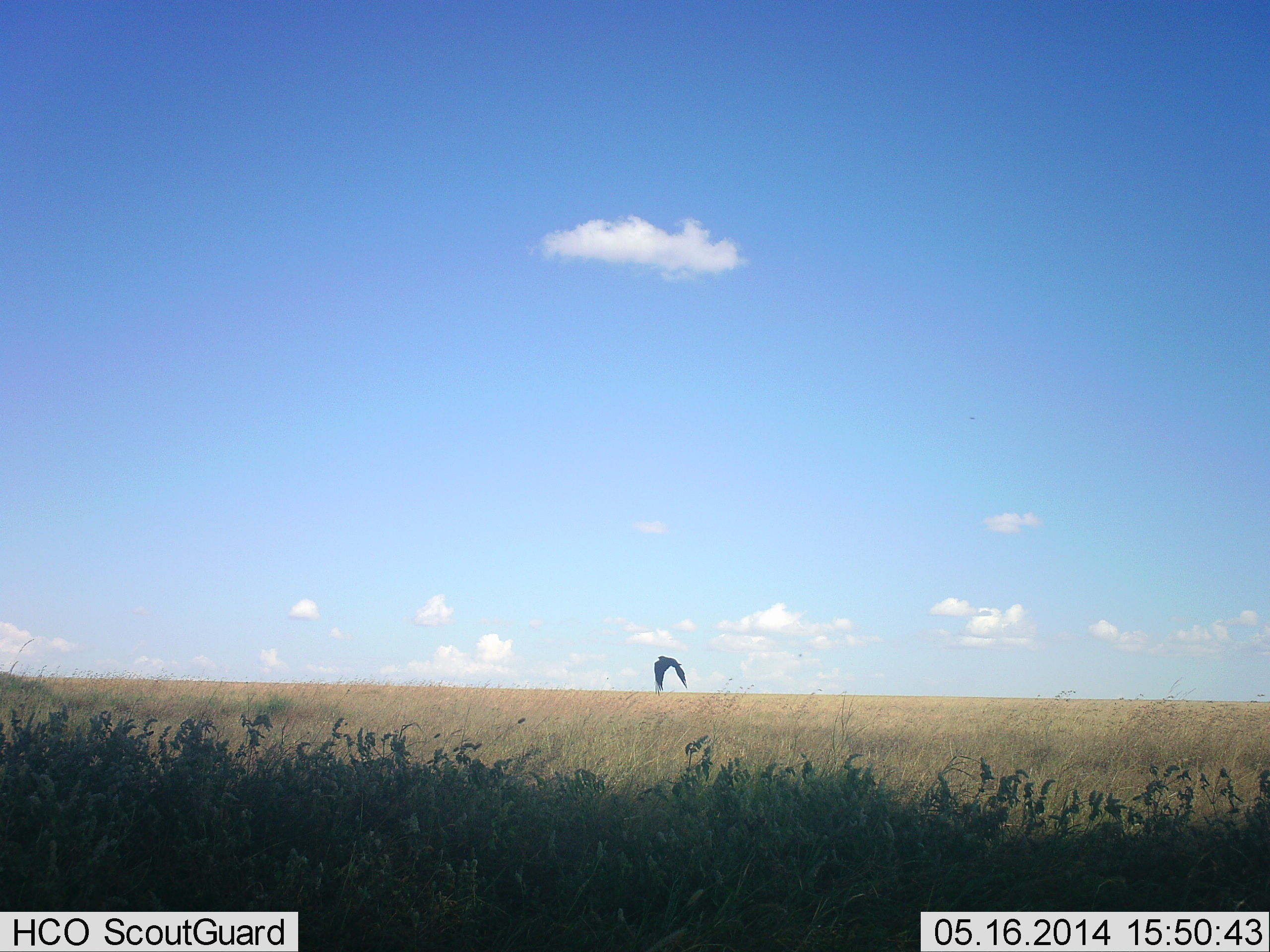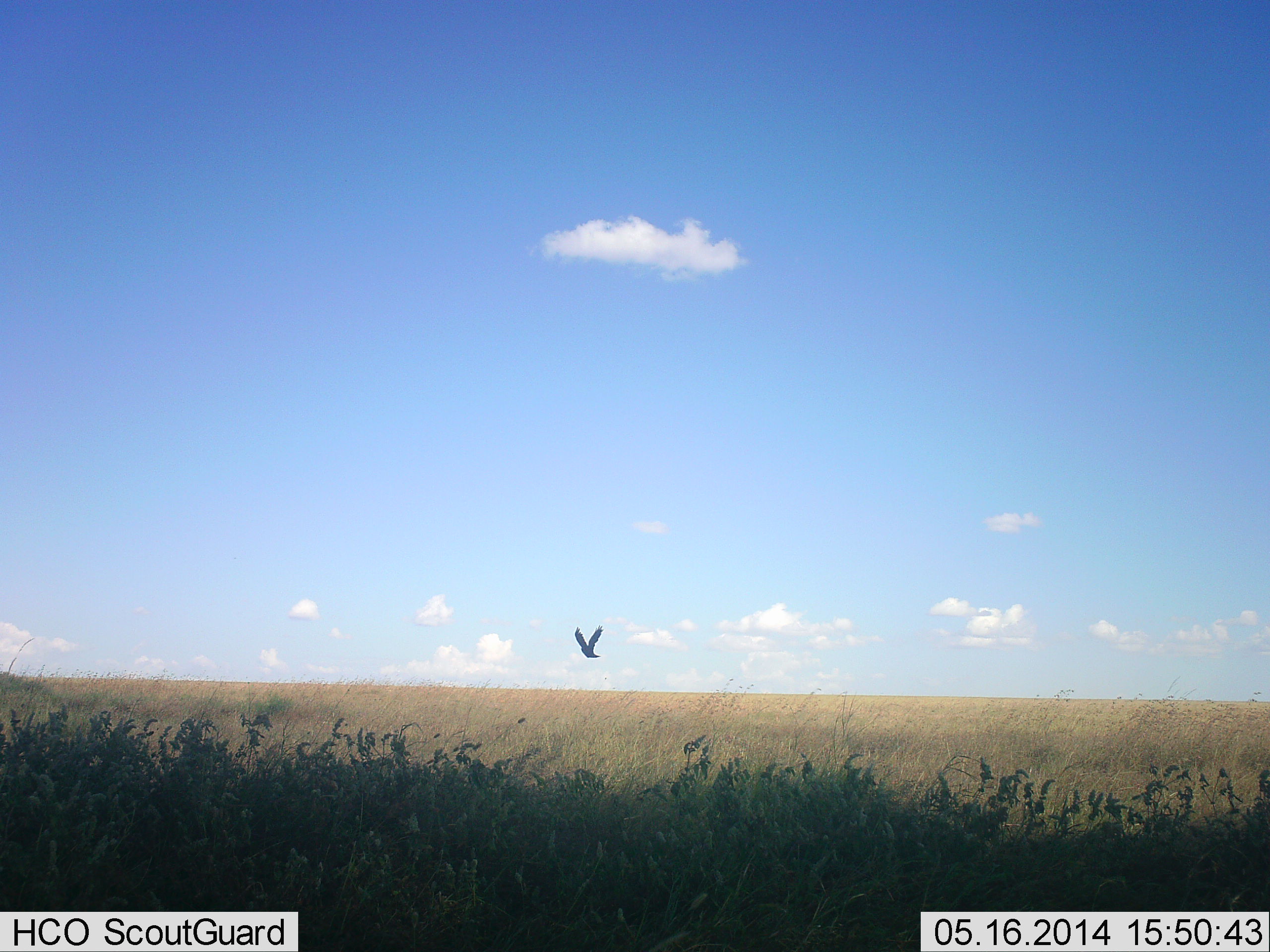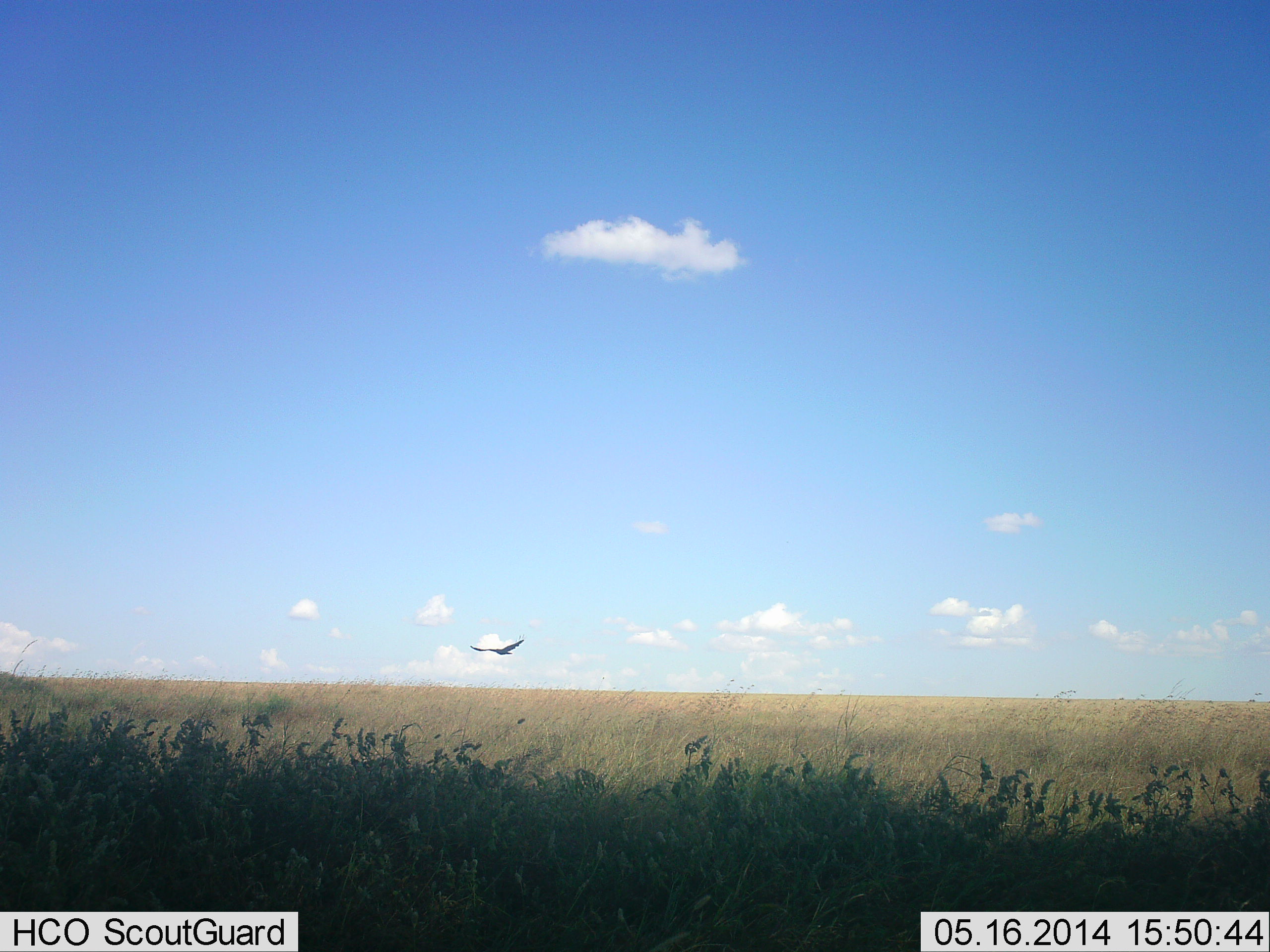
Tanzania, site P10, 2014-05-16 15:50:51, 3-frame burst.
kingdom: Animalia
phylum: Chordata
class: Aves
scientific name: Aves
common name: bird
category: otherbird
Otherbird (bird) (Aves), count 1. Behavior (volunteer vote fractions): standing 0%, resting 0%, moving 100%, interacting 0%. Young present (vote fraction): 0%. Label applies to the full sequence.